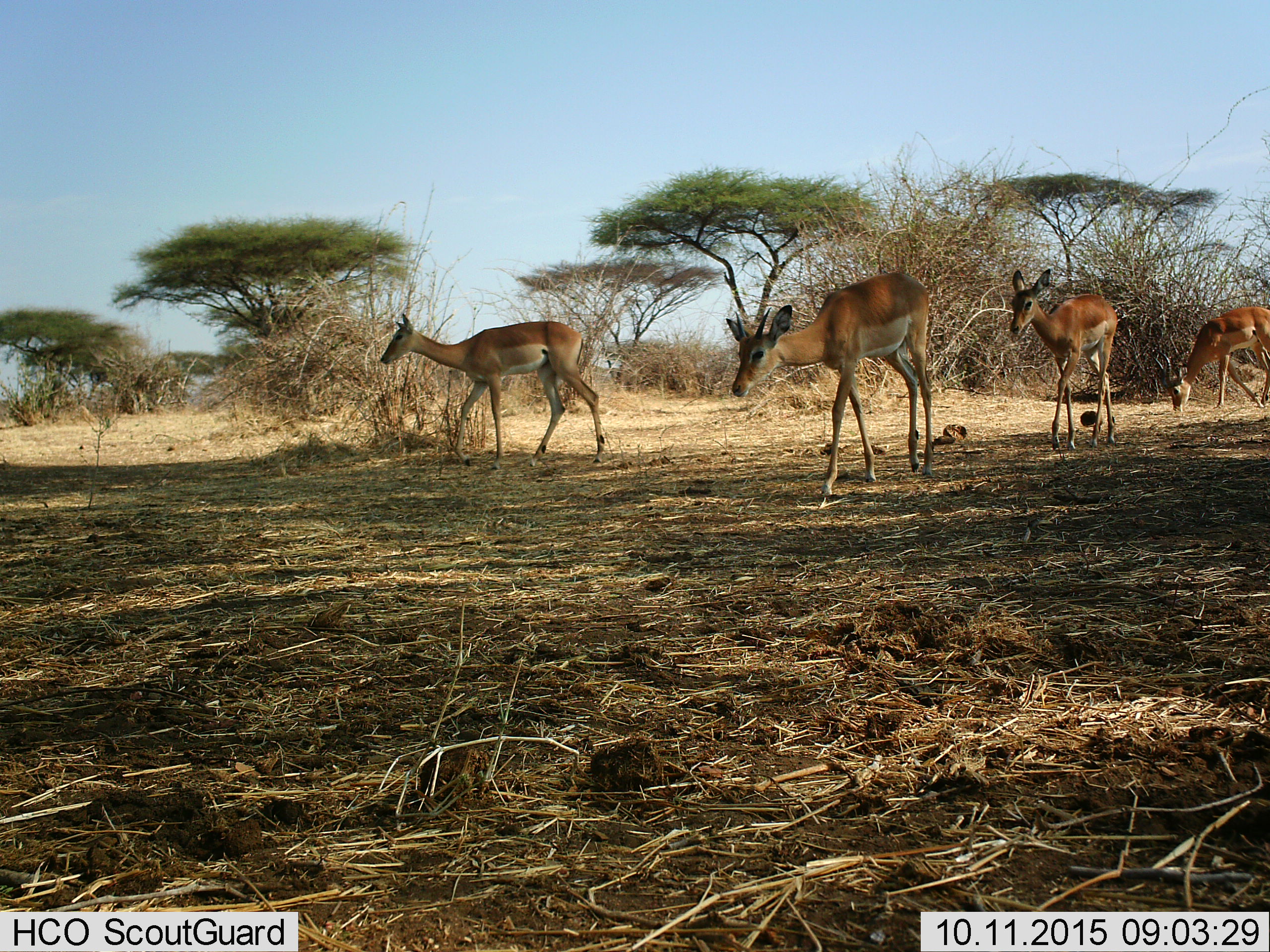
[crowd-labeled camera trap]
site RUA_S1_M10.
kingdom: Animalia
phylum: Chordata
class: Mammalia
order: Artiodactyla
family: Bovidae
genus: Aepyceros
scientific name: Aepyceros melampus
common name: impala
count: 4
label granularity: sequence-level